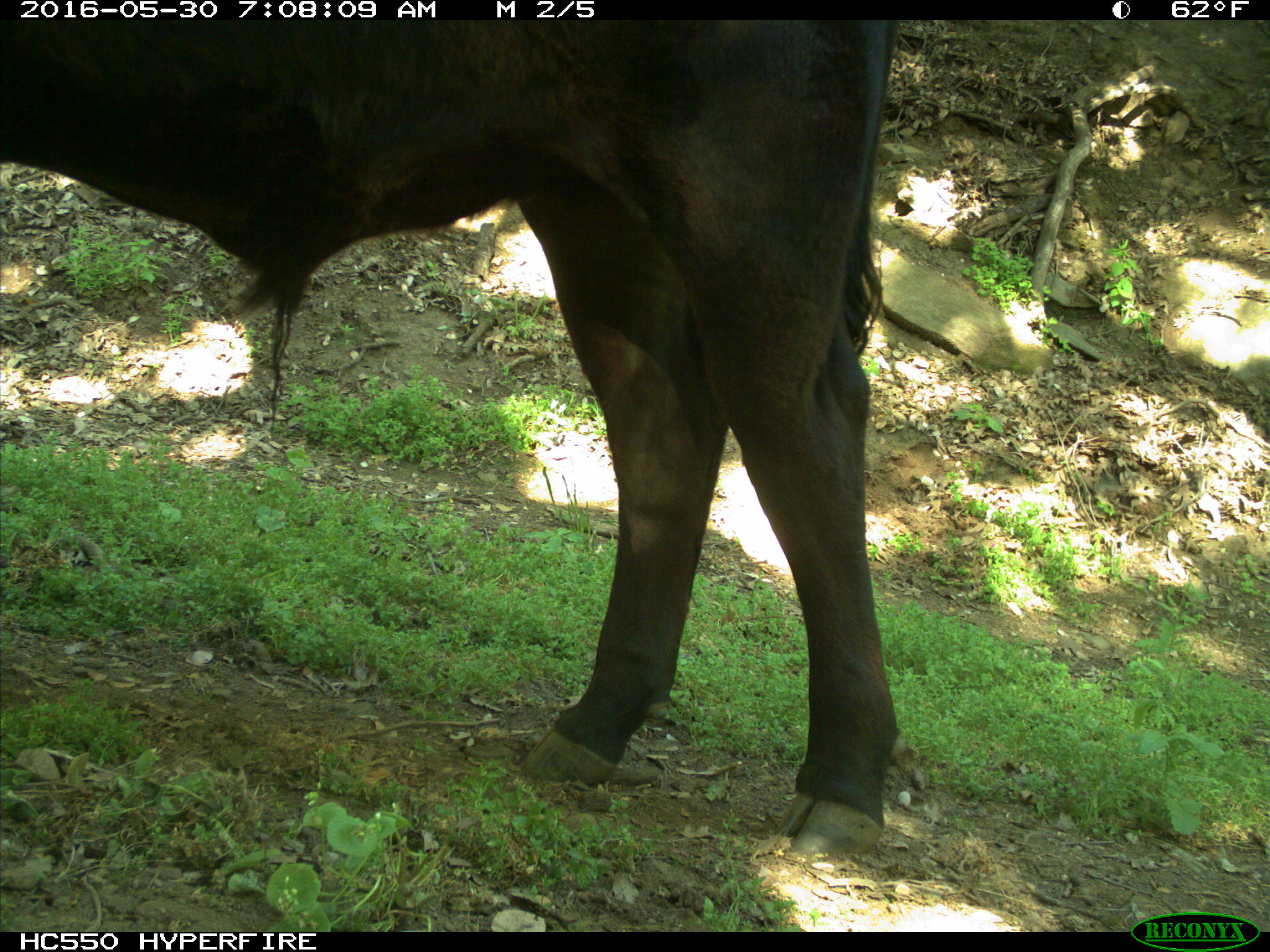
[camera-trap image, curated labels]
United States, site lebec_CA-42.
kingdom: Animalia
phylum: Chordata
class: Mammalia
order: Artiodactyla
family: Bovidae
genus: Bos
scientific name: Bos taurus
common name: domestic cow